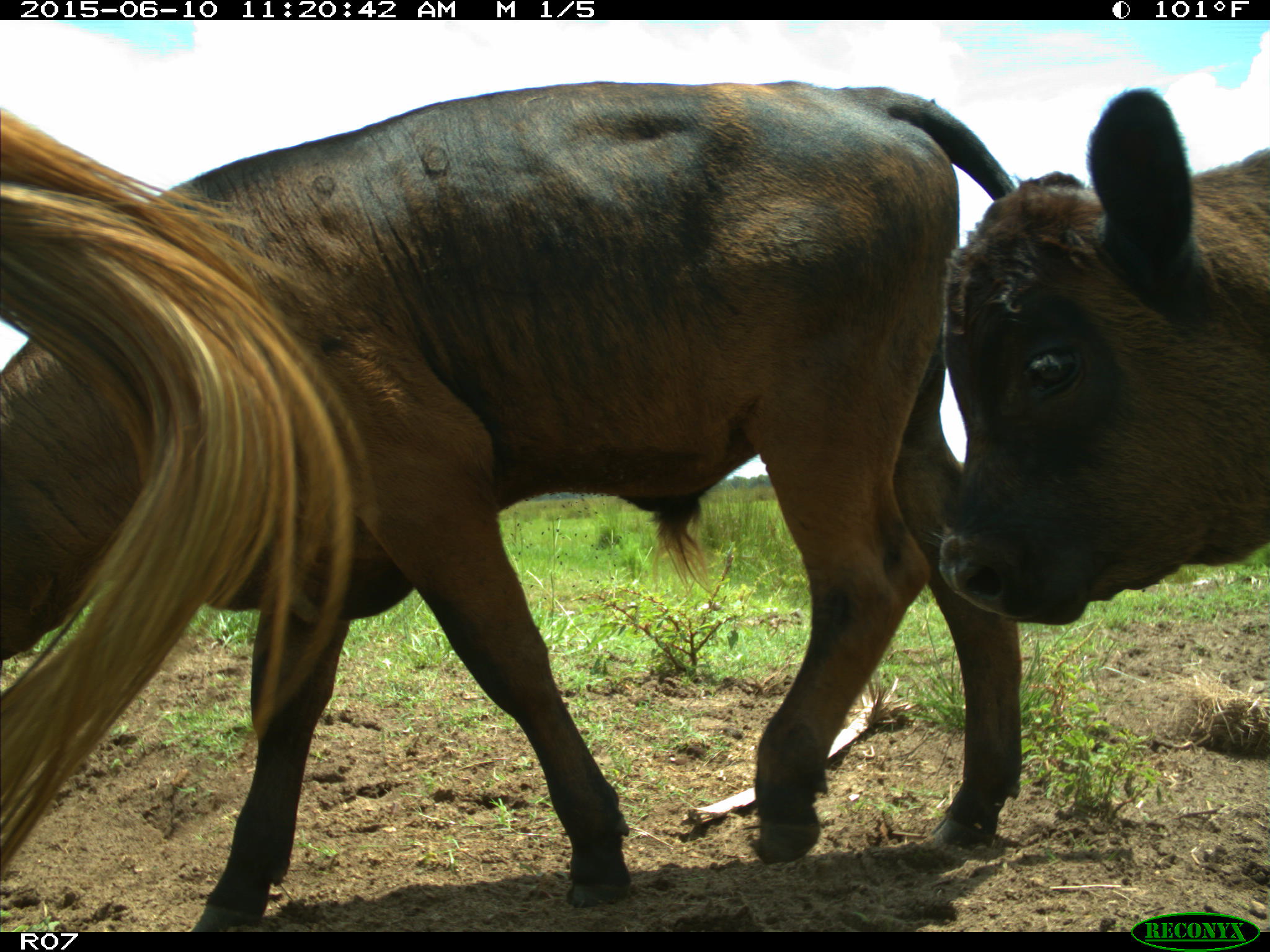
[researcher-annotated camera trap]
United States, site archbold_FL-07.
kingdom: Animalia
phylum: Chordata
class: Mammalia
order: Artiodactyla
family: Bovidae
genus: Bos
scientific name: Bos taurus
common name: domestic cow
Bos taurus (domestic cow).